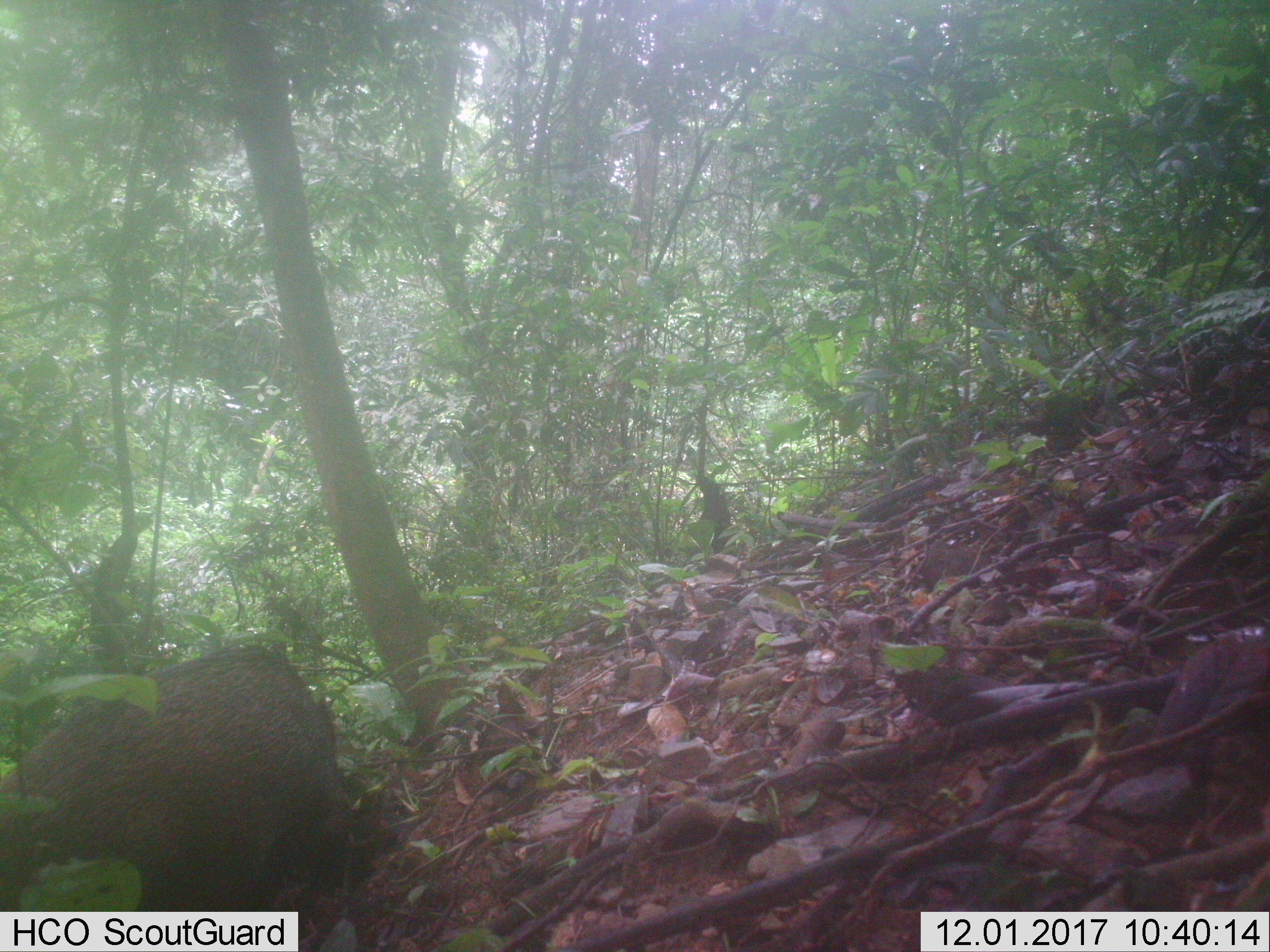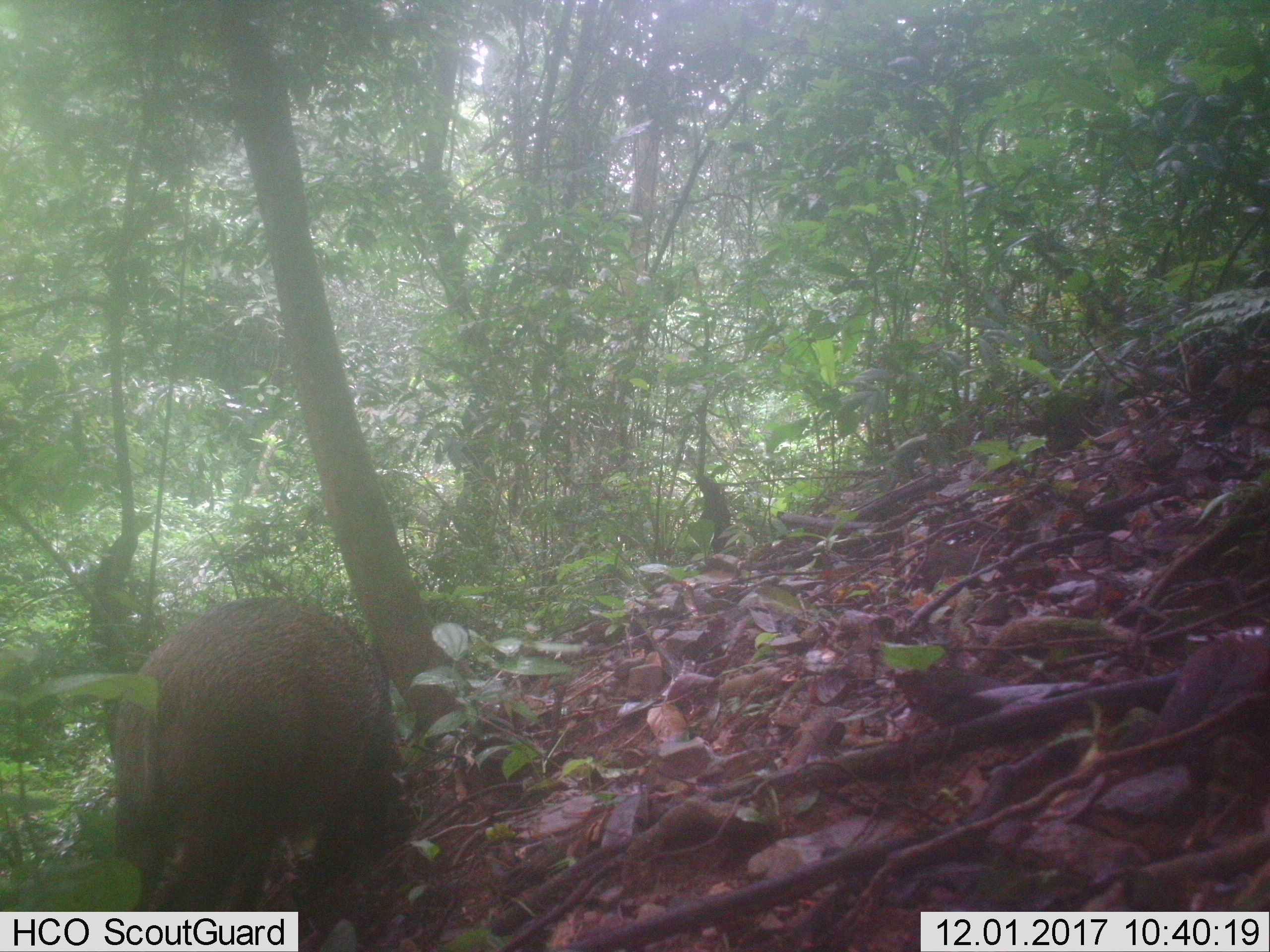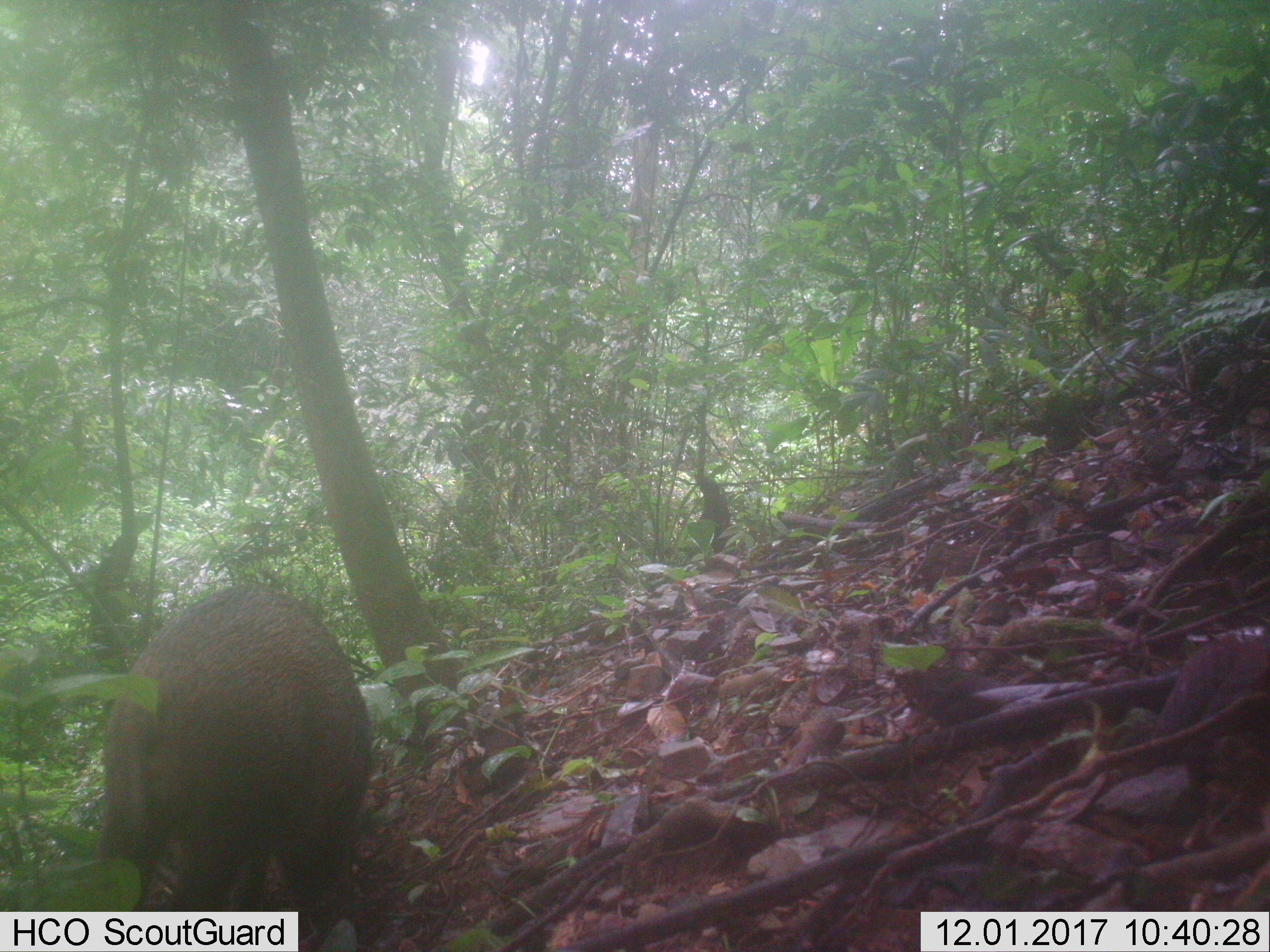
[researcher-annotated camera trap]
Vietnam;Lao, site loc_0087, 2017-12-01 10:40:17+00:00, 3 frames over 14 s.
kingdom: Animalia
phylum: Chordata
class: Mammalia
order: Artiodactyla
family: Suidae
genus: Sus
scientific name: Sus scrofa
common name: eurasian wild pig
Eurasian wild pig (Sus scrofa). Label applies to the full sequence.